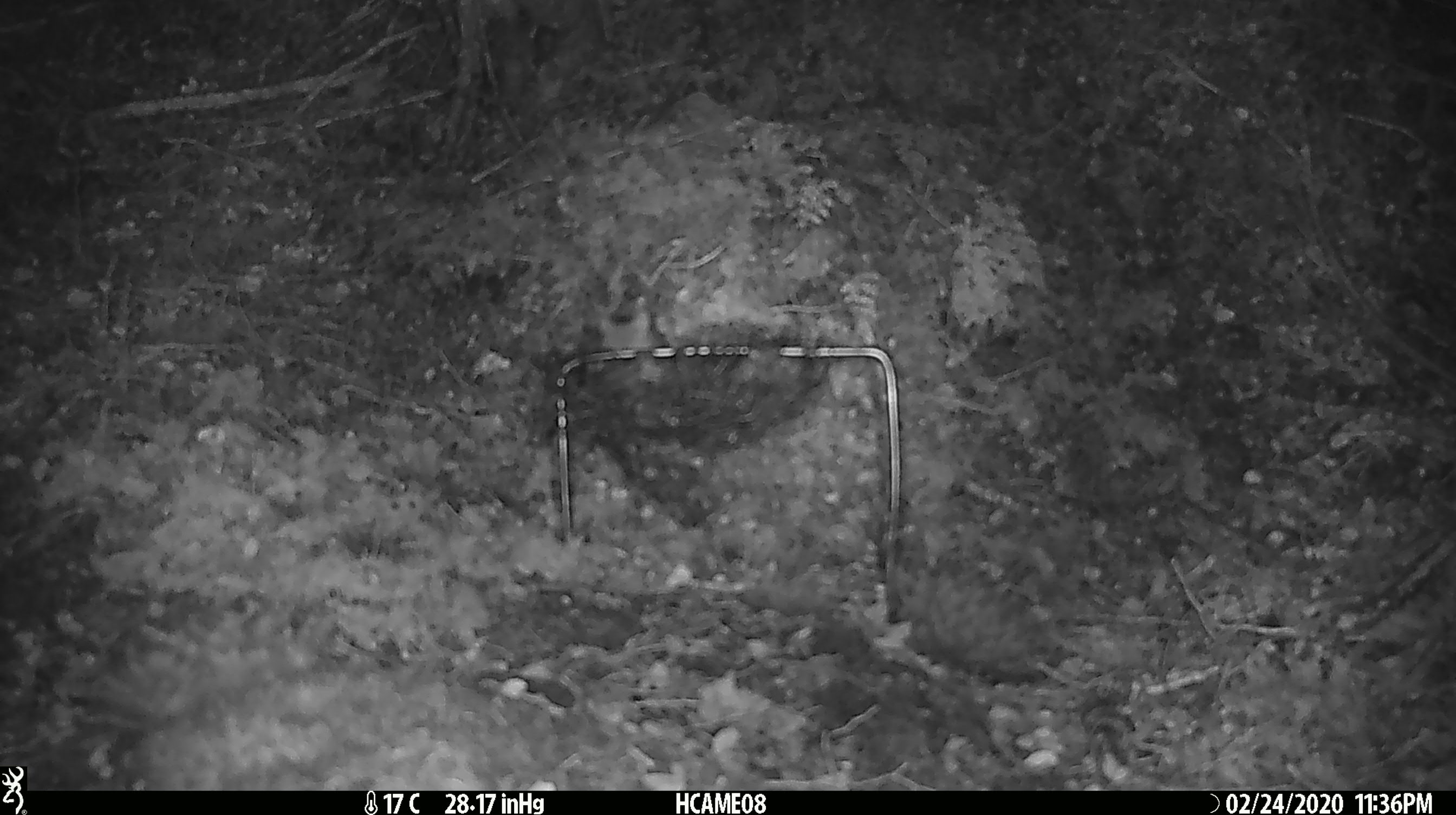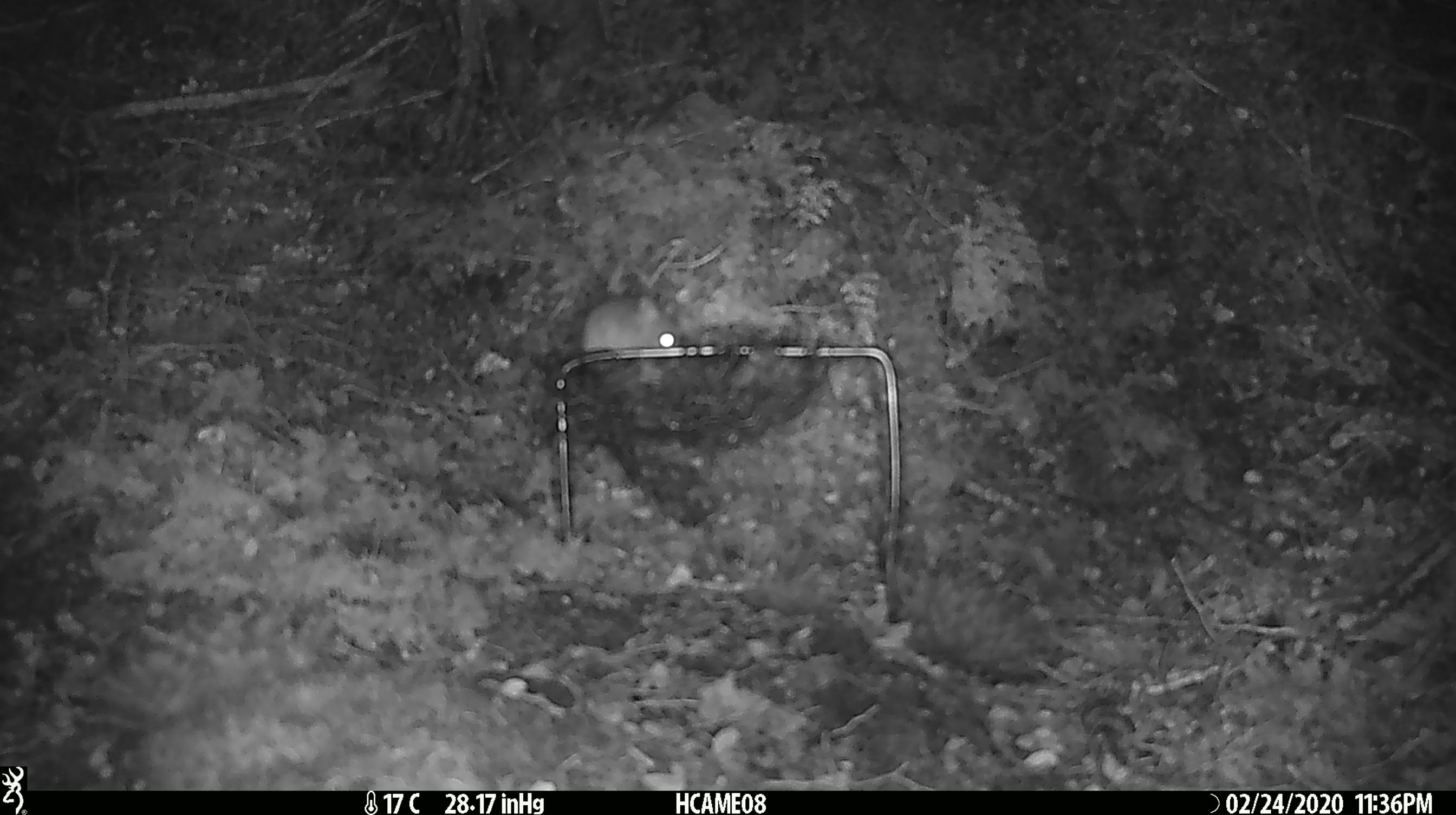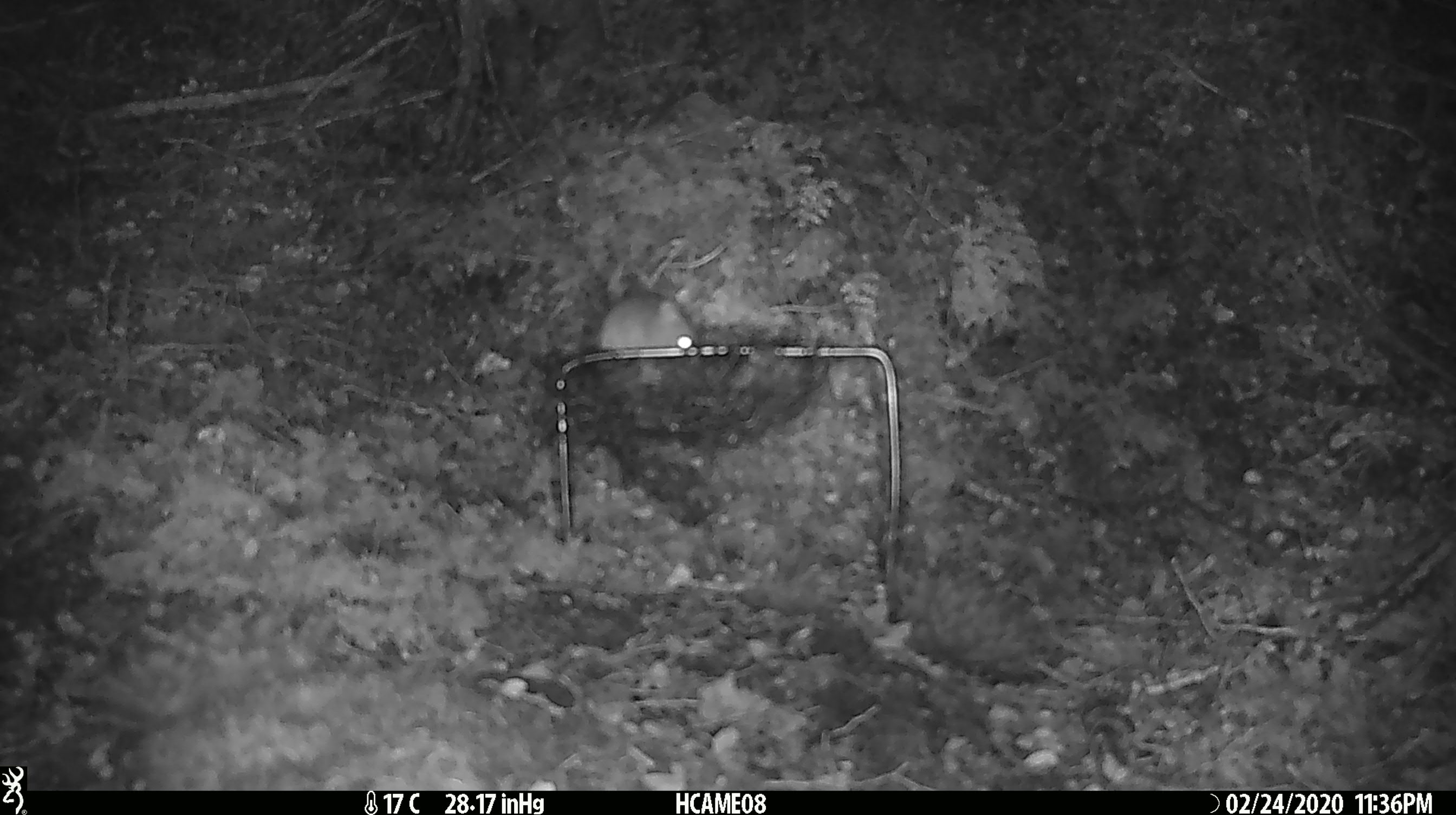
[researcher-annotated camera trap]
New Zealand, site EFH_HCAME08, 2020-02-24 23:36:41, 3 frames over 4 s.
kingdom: Animalia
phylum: Chordata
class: Mammalia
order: Rodentia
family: Muridae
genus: Mus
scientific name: Mus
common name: mouse